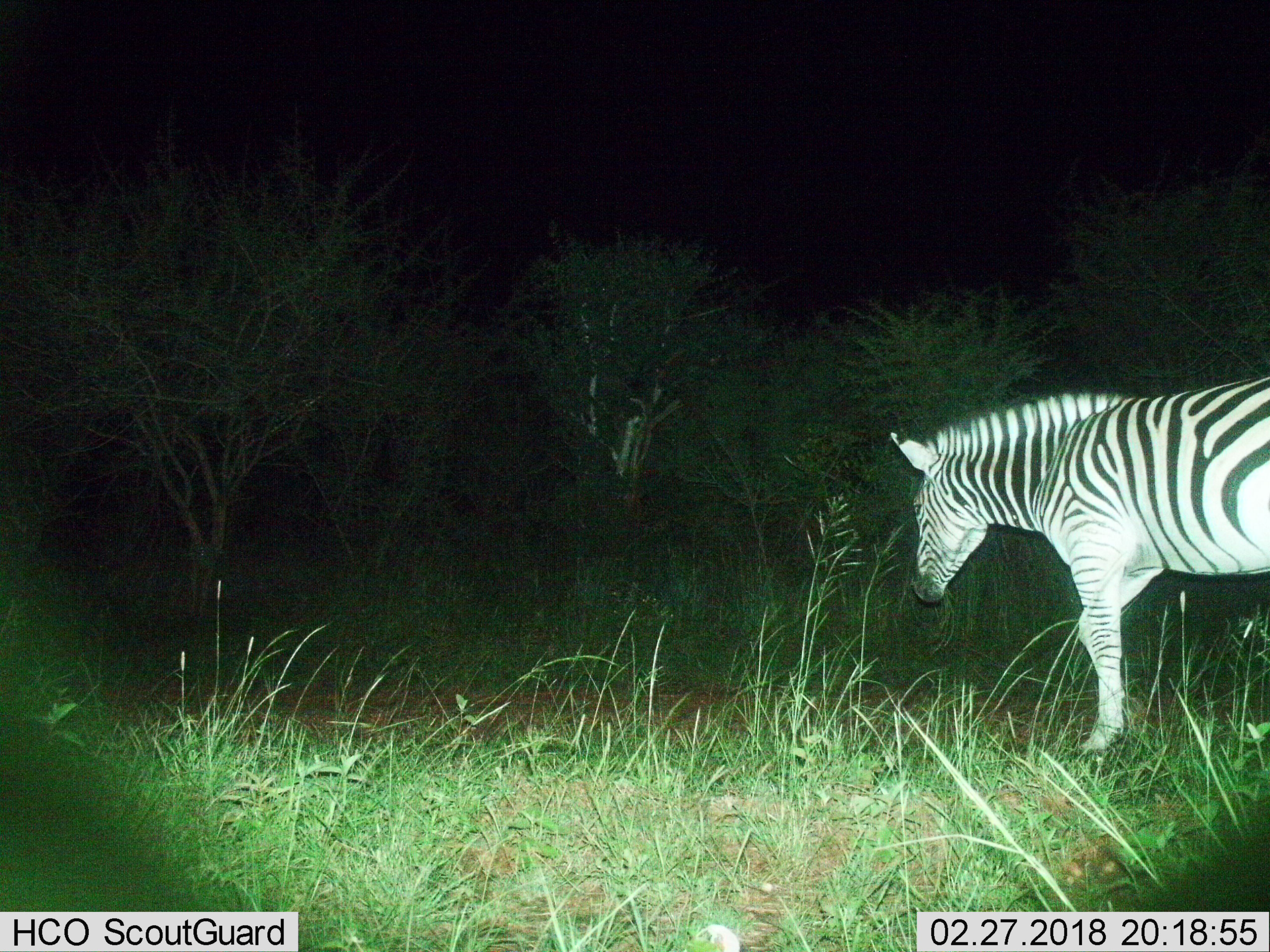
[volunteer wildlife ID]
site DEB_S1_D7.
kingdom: Animalia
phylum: Chordata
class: Mammalia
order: Perissodactyla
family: Equidae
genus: Equus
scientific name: Equus quagga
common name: plains zebra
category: zebraplains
Zebraplains (plains zebra) (Equus quagga), count 1. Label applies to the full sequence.